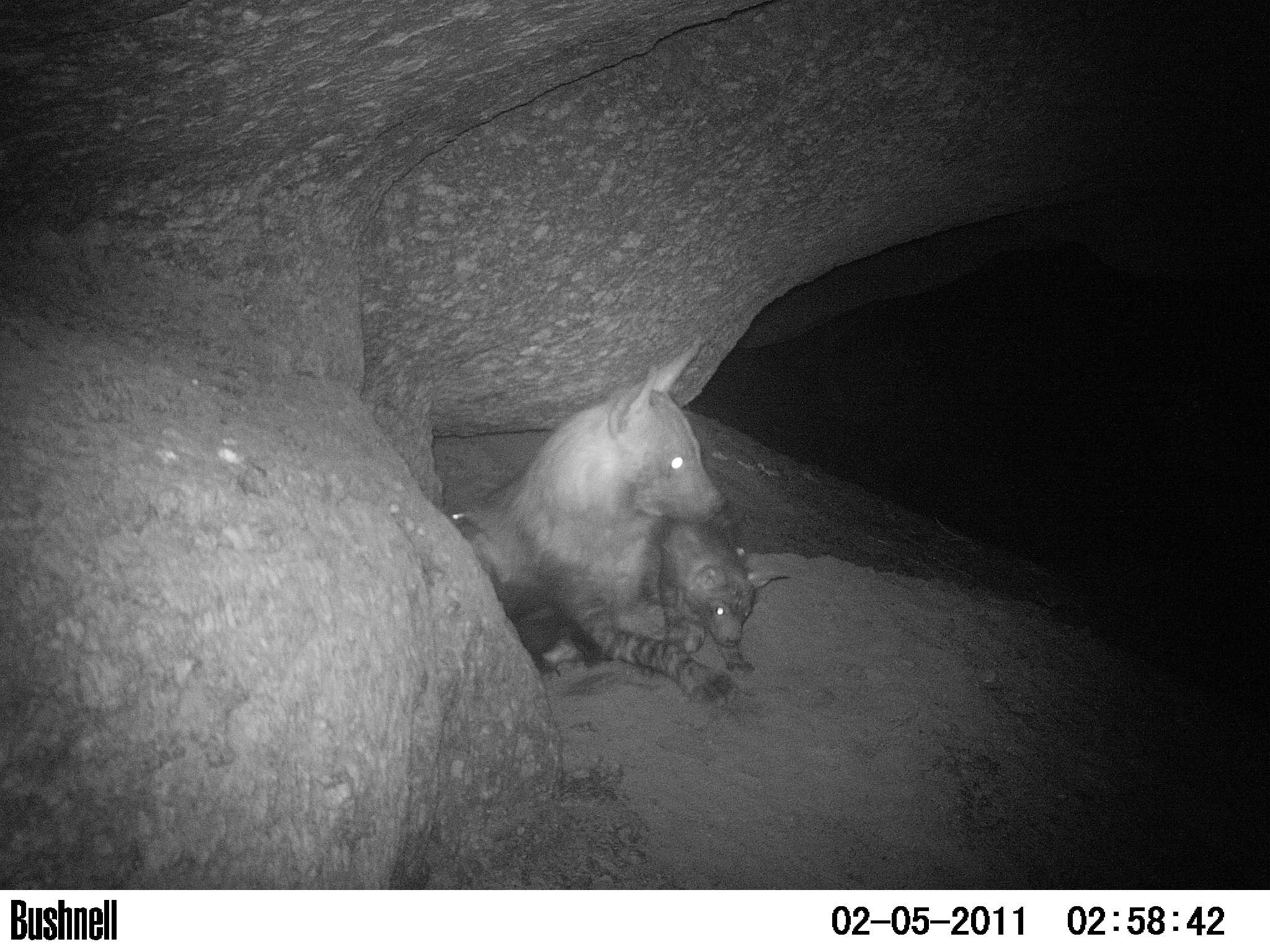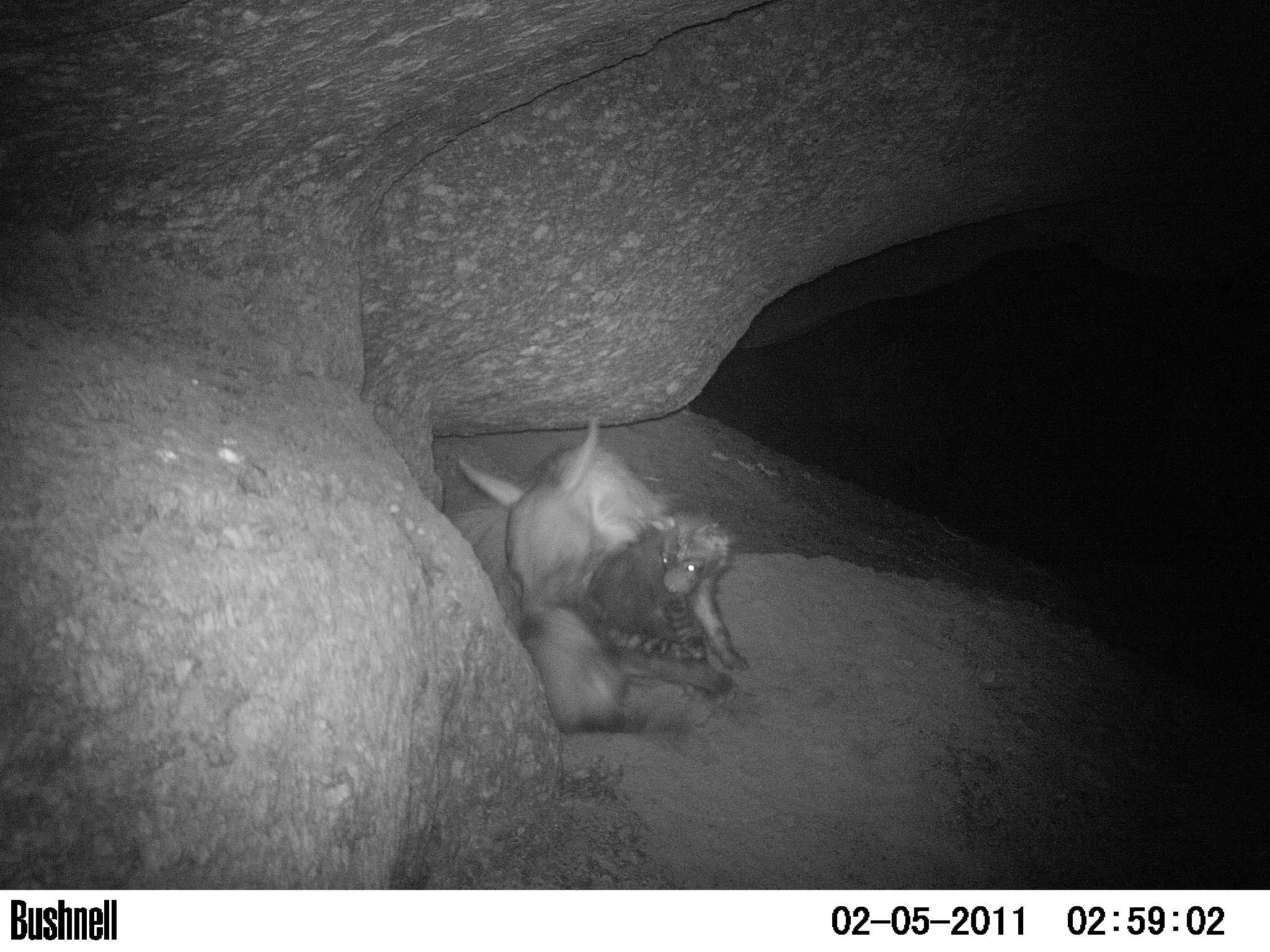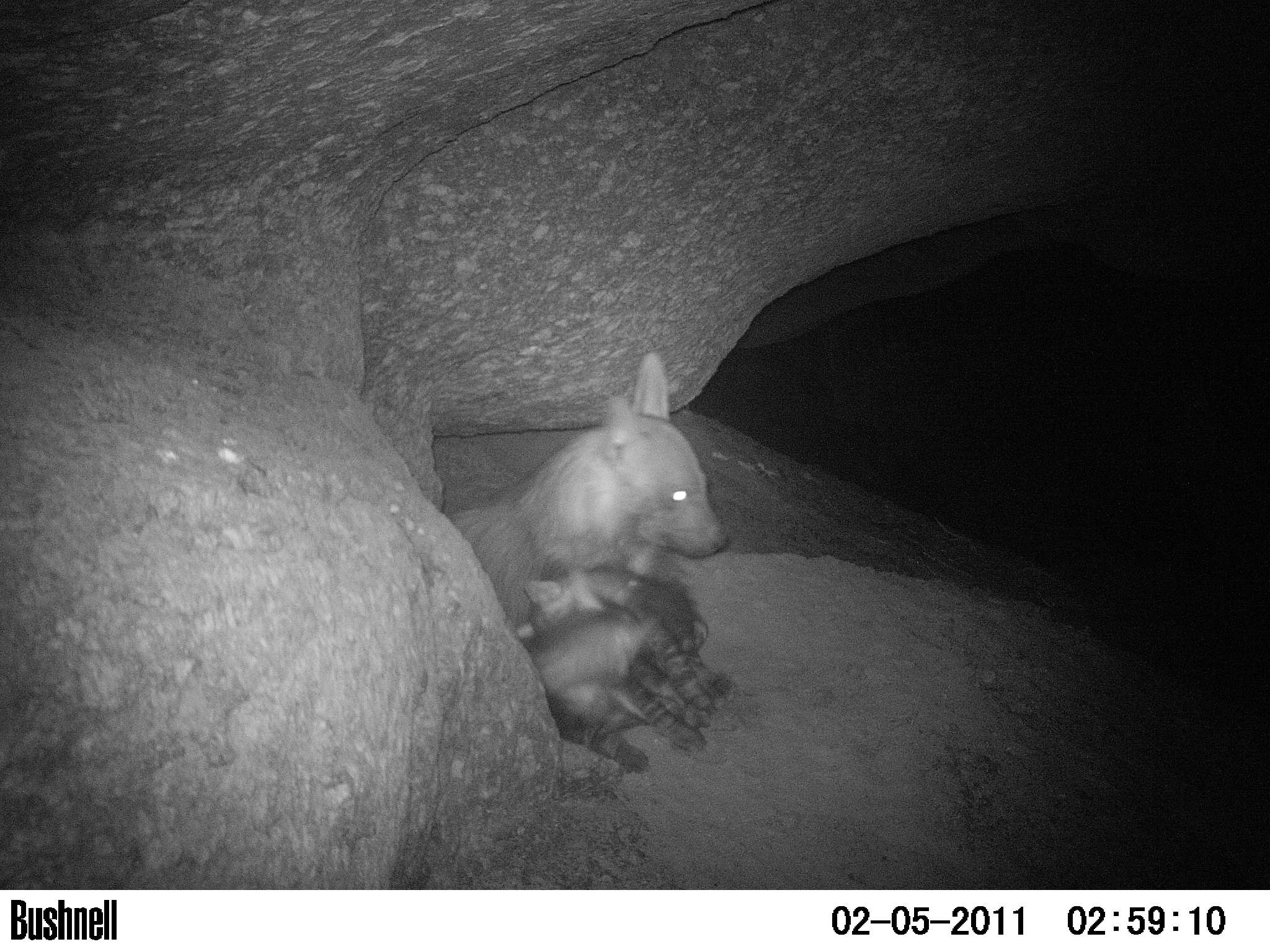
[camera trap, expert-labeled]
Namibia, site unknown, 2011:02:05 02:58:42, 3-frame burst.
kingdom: Animalia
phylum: Chordata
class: Mammalia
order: Carnivora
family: Hyaenidae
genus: Parahyaena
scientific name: Parahyaena brunnea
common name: brown hyena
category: hyaena brunnea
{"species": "hyaena brunnea (brown hyena) (Parahyaena brunnea)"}